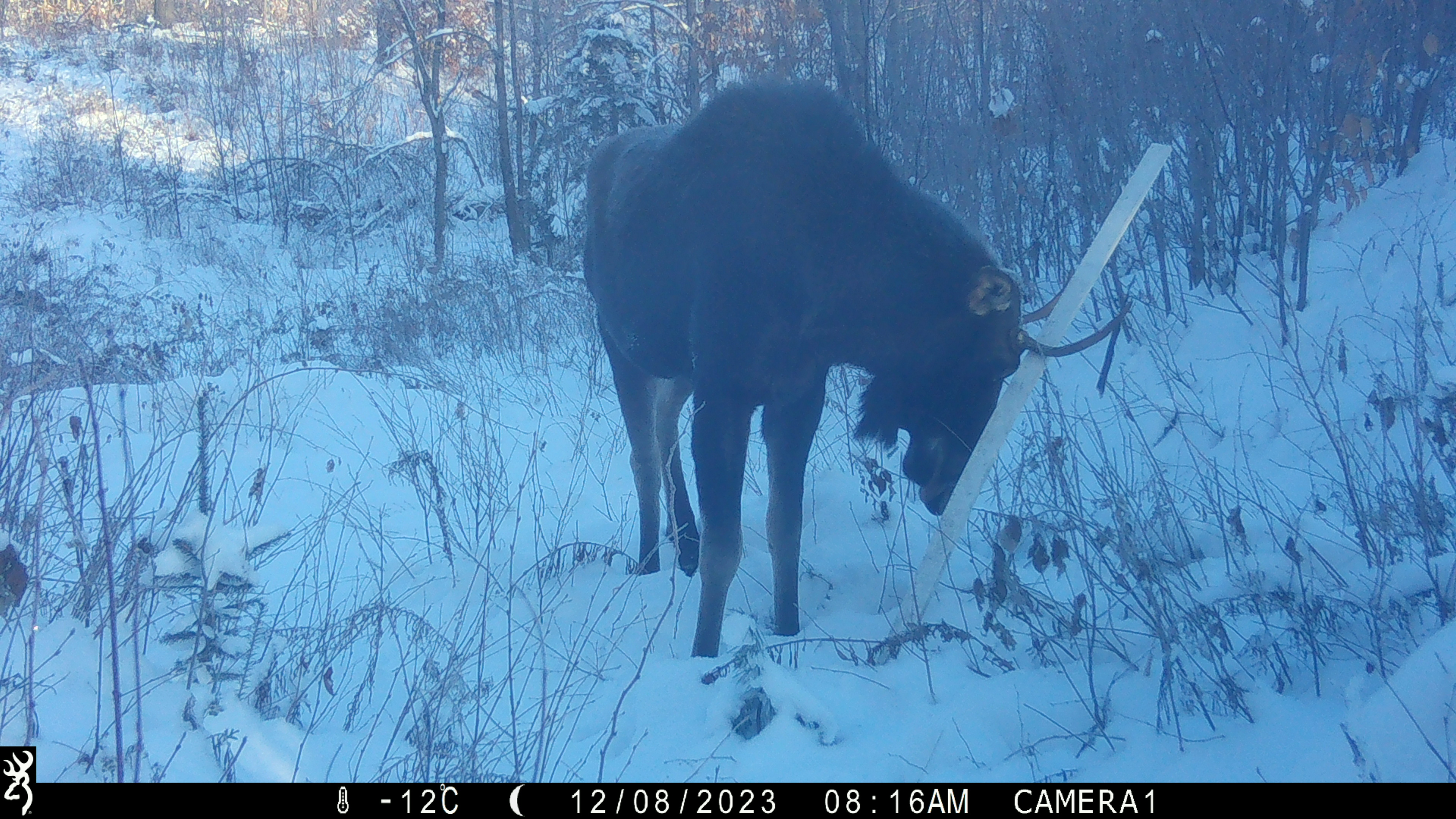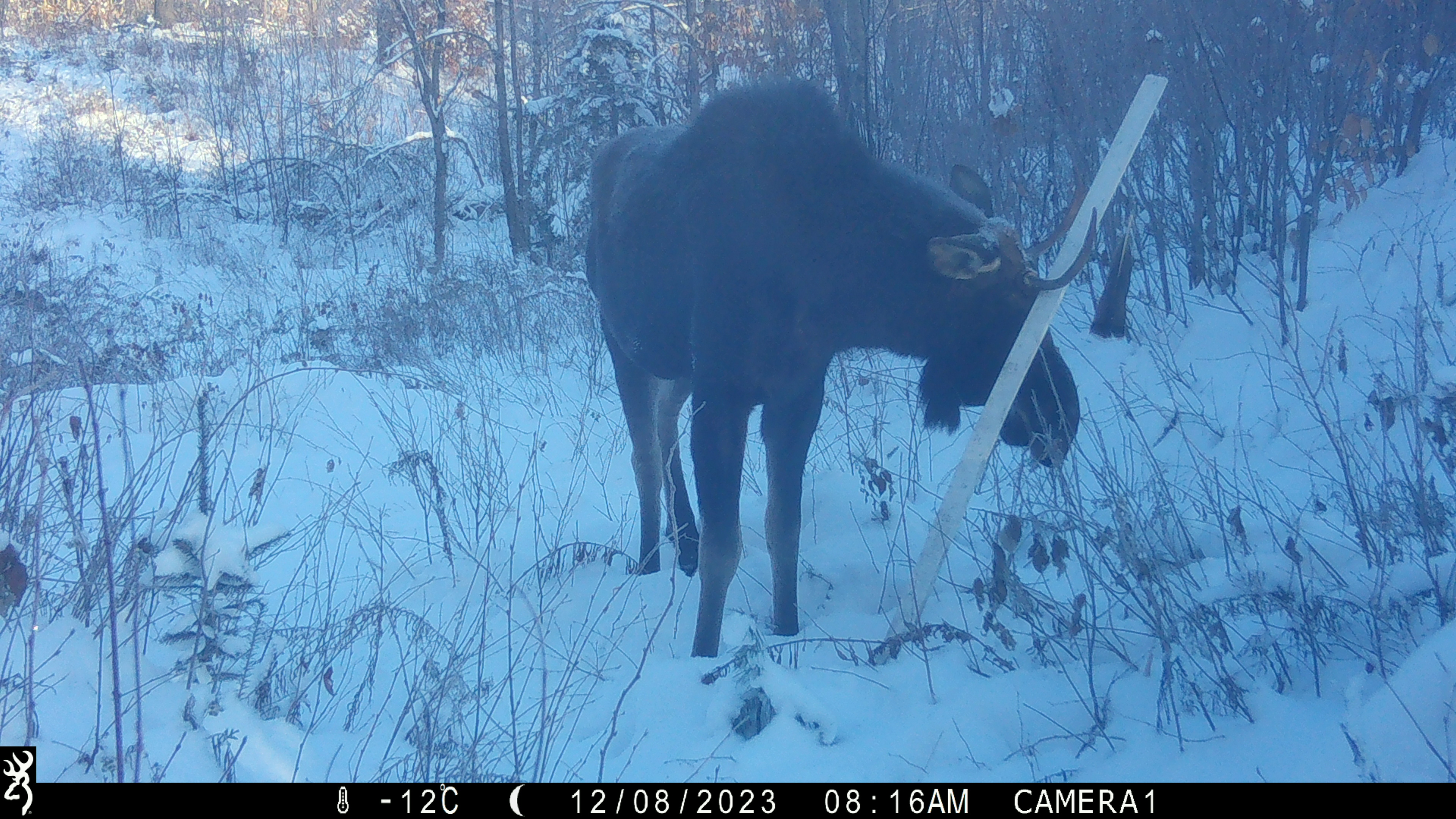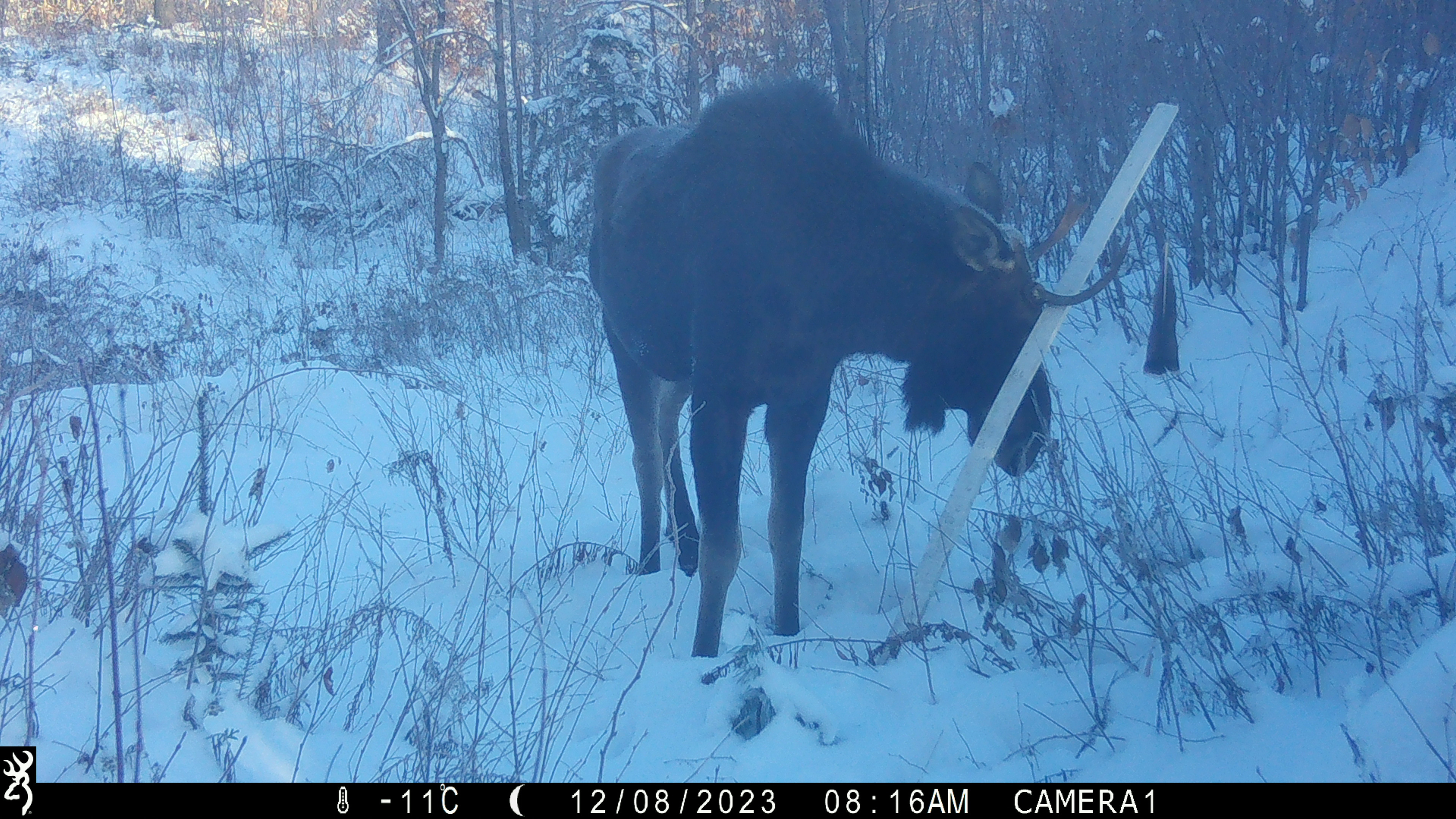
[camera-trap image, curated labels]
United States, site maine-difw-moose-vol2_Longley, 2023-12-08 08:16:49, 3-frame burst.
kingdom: Animalia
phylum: Chordata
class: Mammalia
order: Artiodactyla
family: Cervidae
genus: Alces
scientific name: Alces alces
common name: moose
Moose (Alces alces).